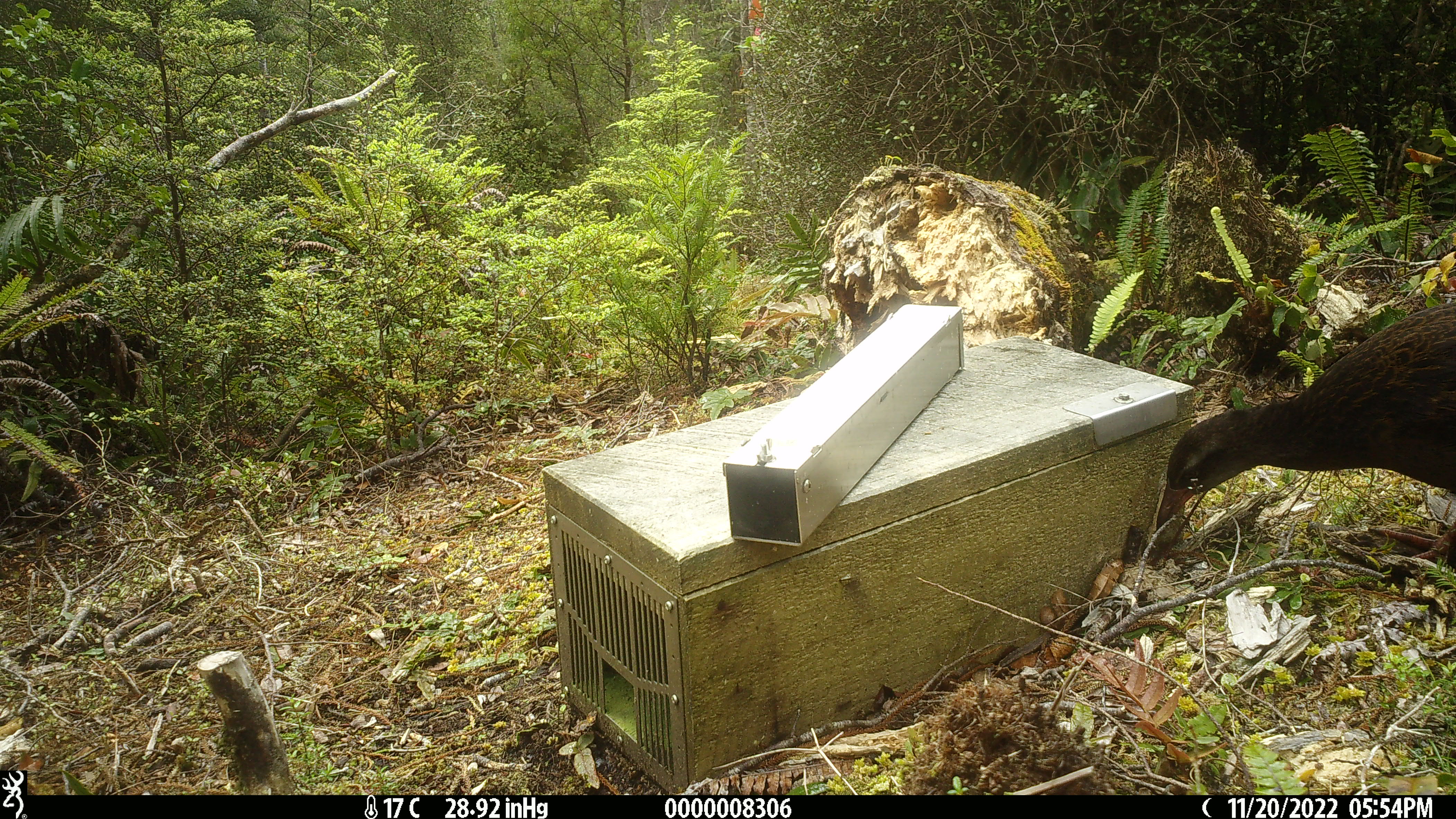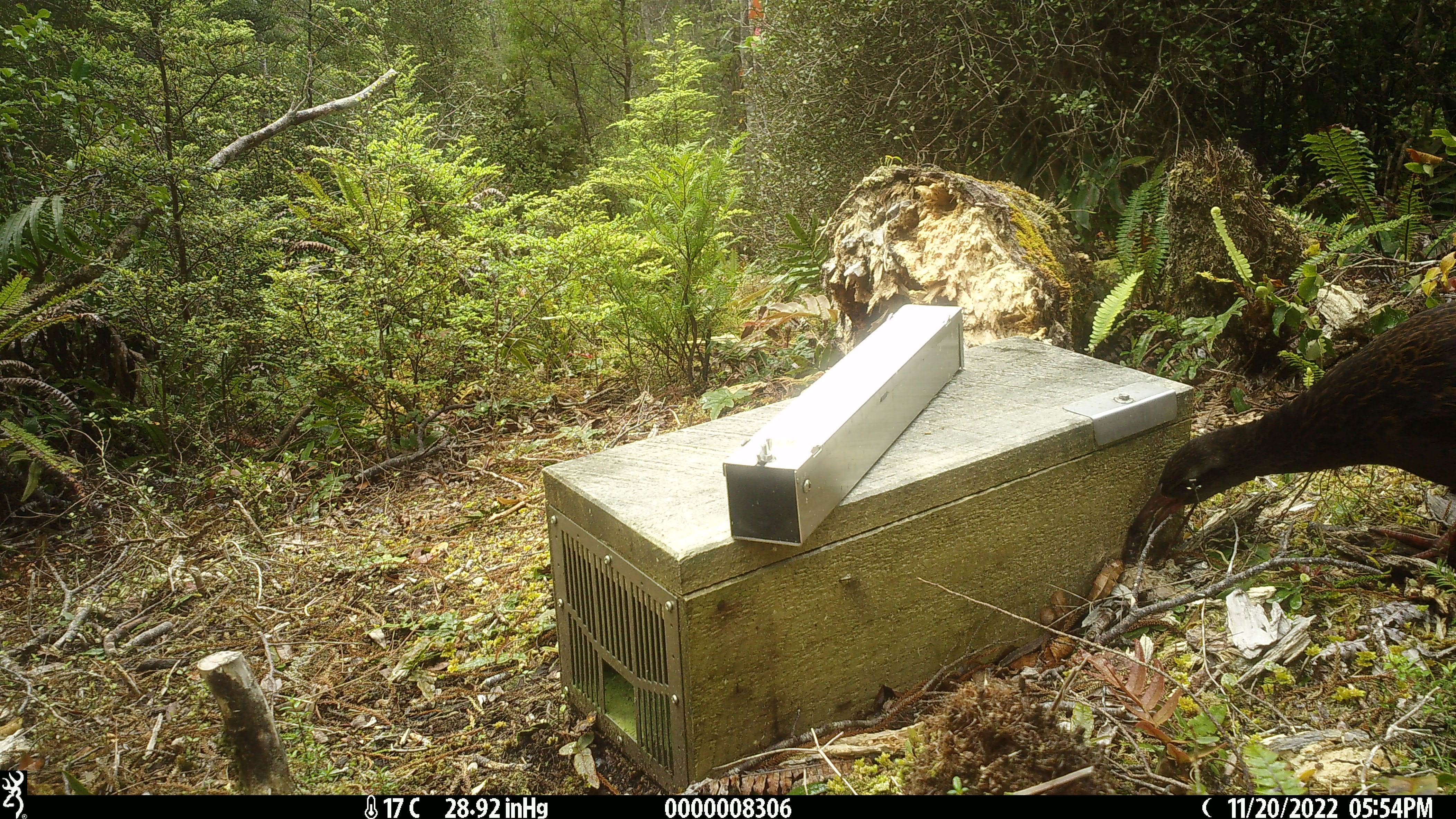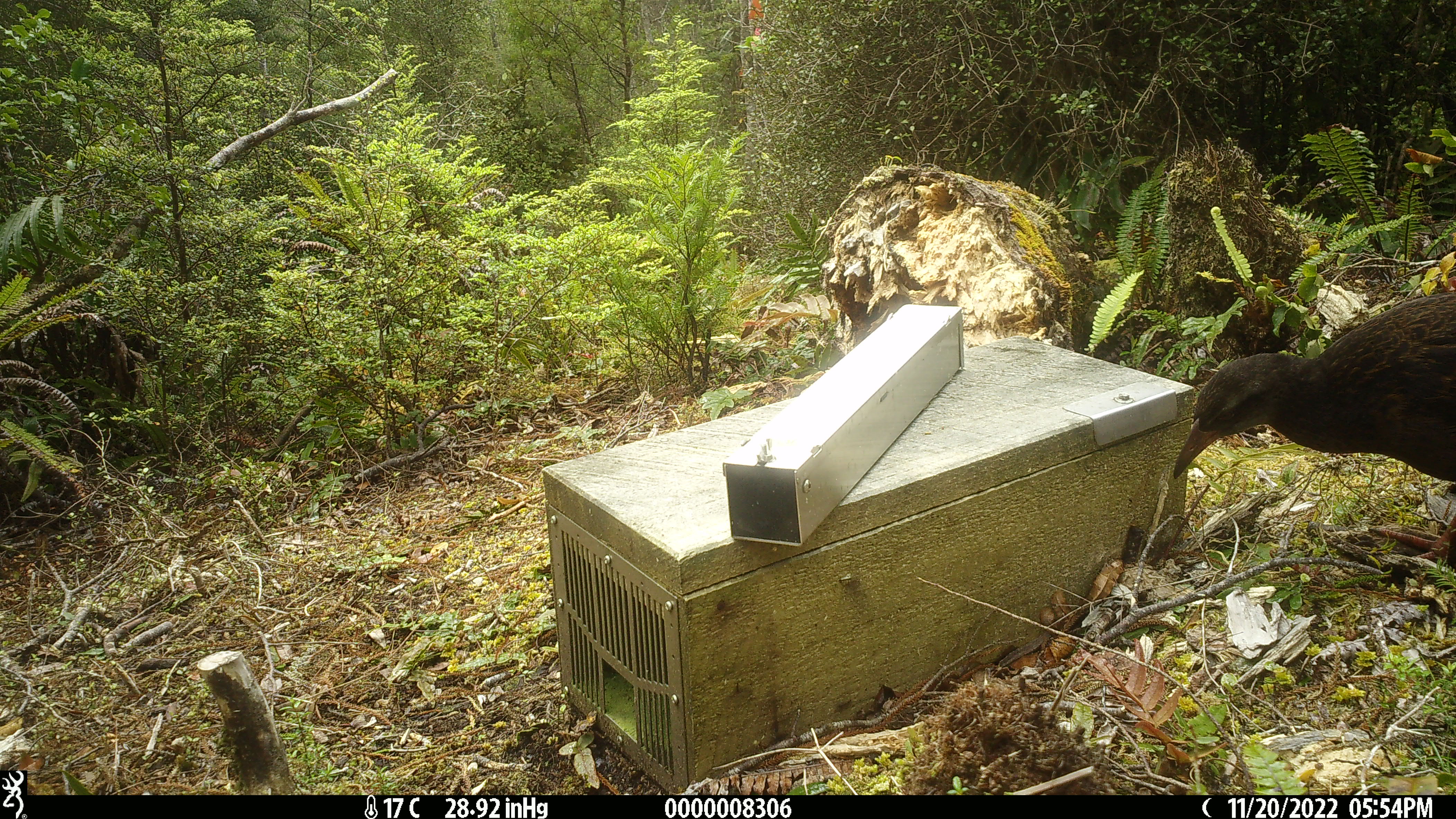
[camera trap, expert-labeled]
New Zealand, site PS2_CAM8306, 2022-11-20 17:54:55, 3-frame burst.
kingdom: Animalia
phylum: Chordata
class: Aves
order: Gruiformes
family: Rallidae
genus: Gallirallus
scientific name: Gallirallus australis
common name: weka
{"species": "weka (Gallirallus australis)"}